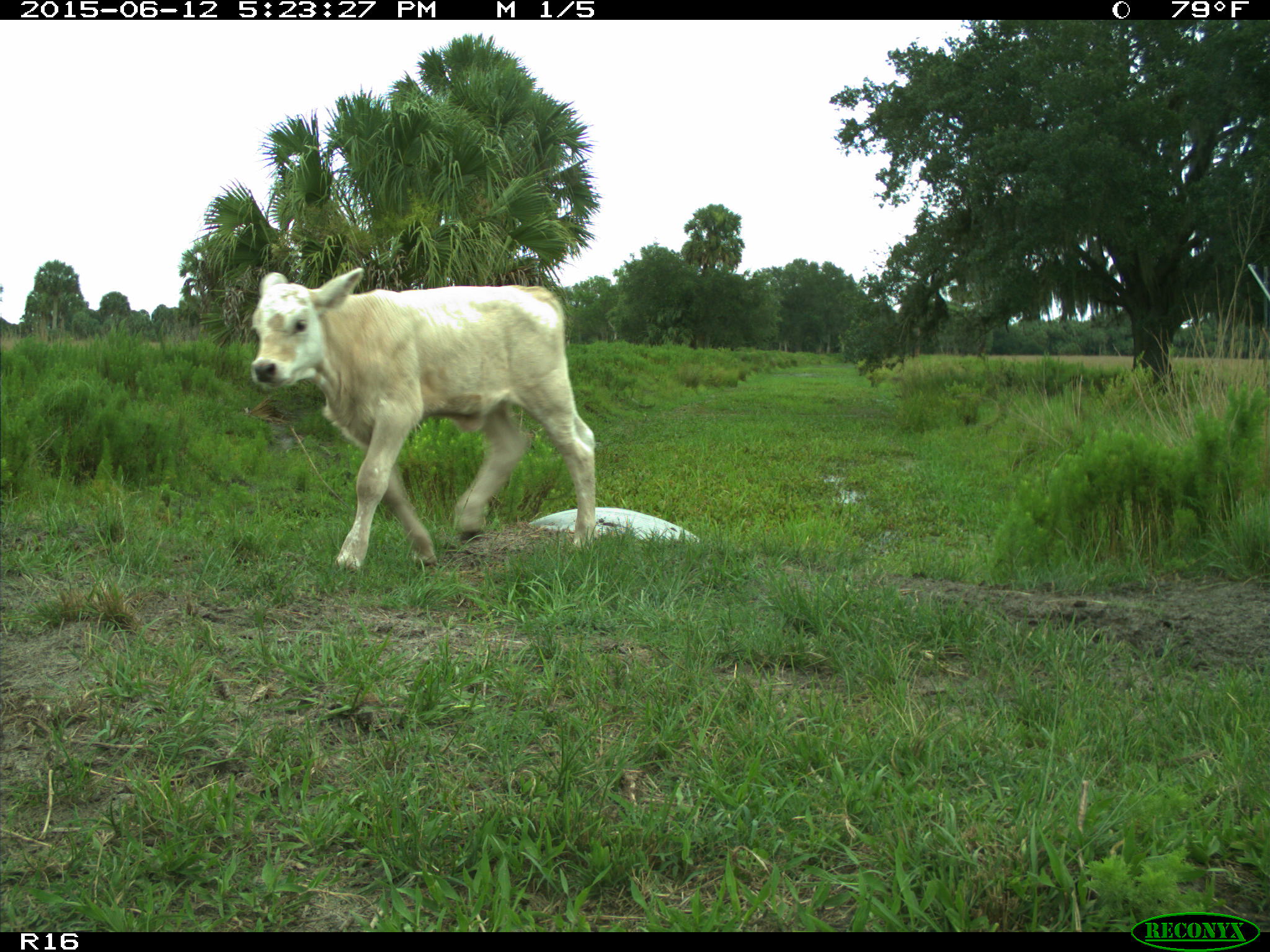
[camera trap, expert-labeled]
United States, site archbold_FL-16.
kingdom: Animalia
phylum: Chordata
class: Mammalia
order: Artiodactyla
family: Bovidae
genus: Bos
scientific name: Bos taurus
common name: domestic cow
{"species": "Bos taurus (domestic cow)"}